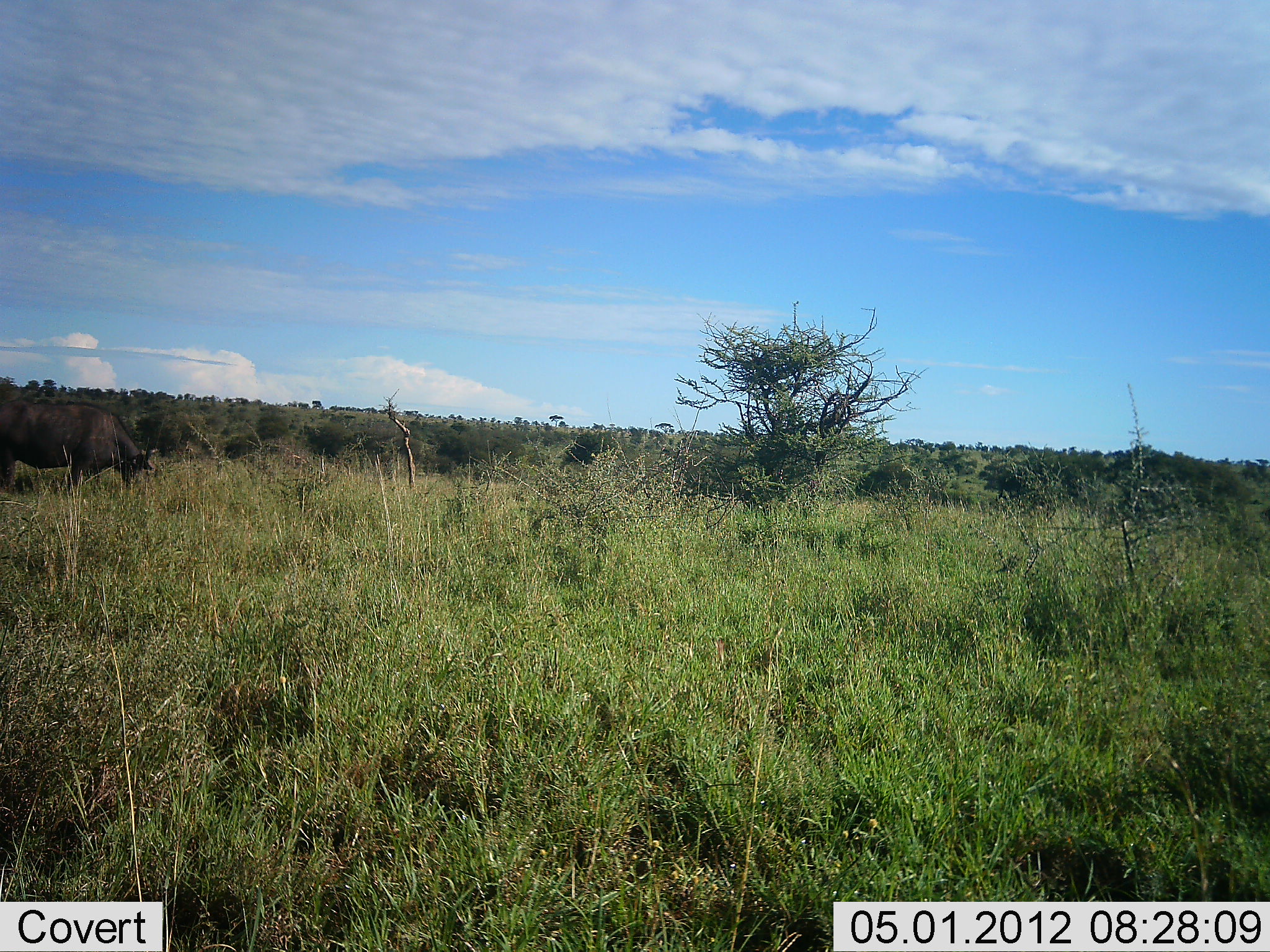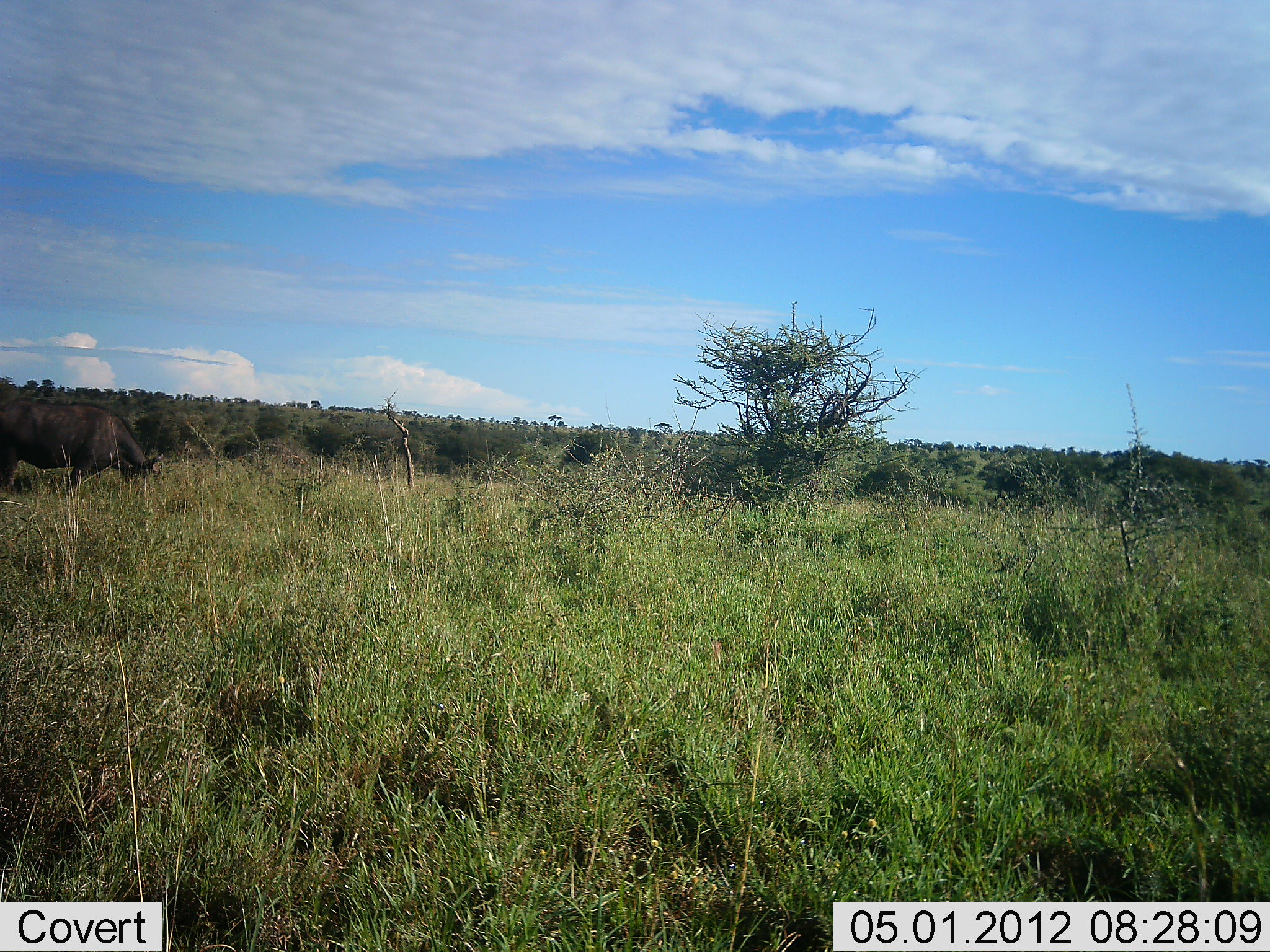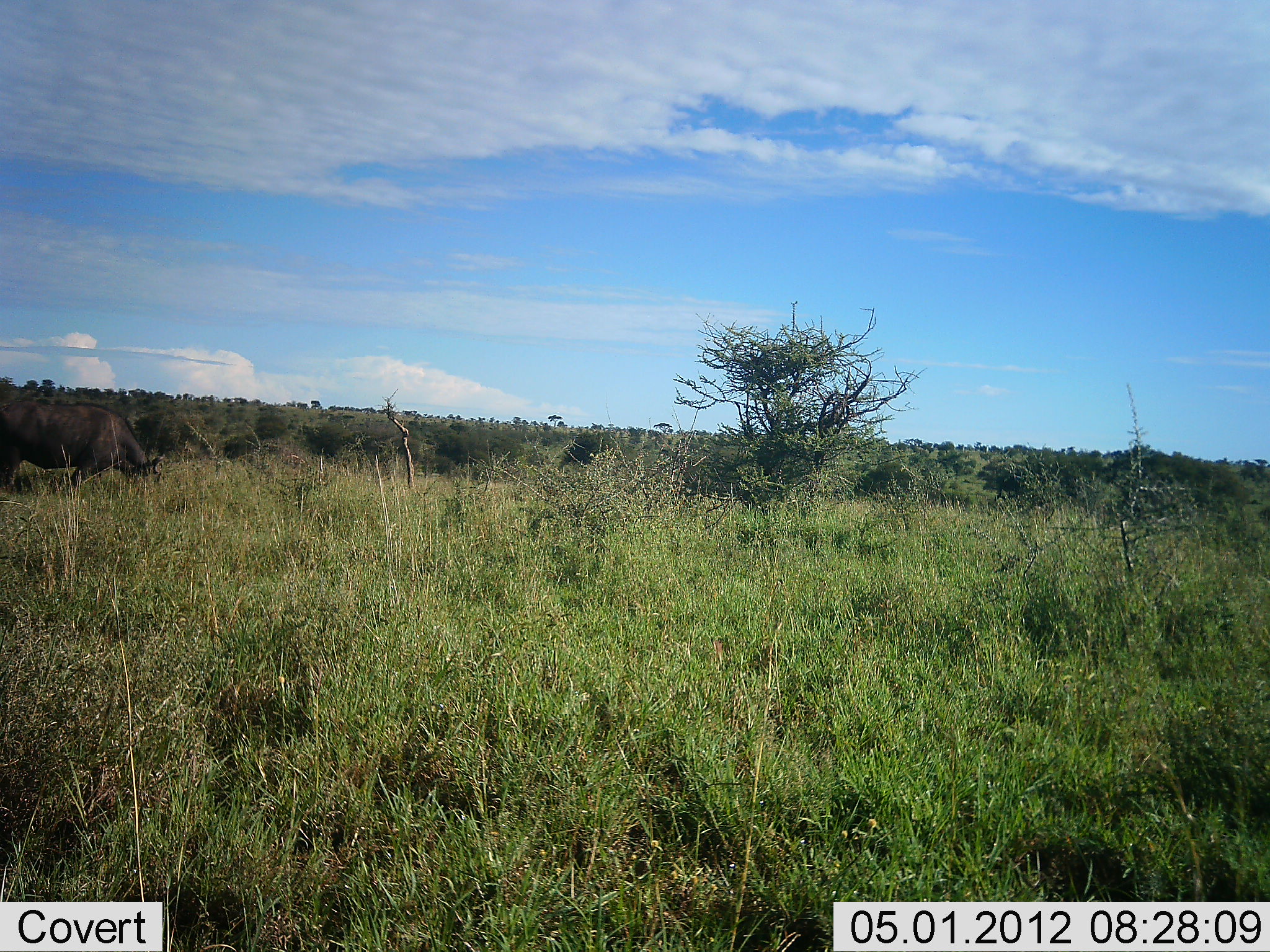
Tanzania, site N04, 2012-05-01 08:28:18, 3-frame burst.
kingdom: Animalia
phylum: Chordata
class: Mammalia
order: Artiodactyla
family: Bovidae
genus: Syncerus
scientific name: Syncerus caffer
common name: cape buffalo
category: buffalo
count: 1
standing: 17%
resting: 0%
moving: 0%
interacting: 0%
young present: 0%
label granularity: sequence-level